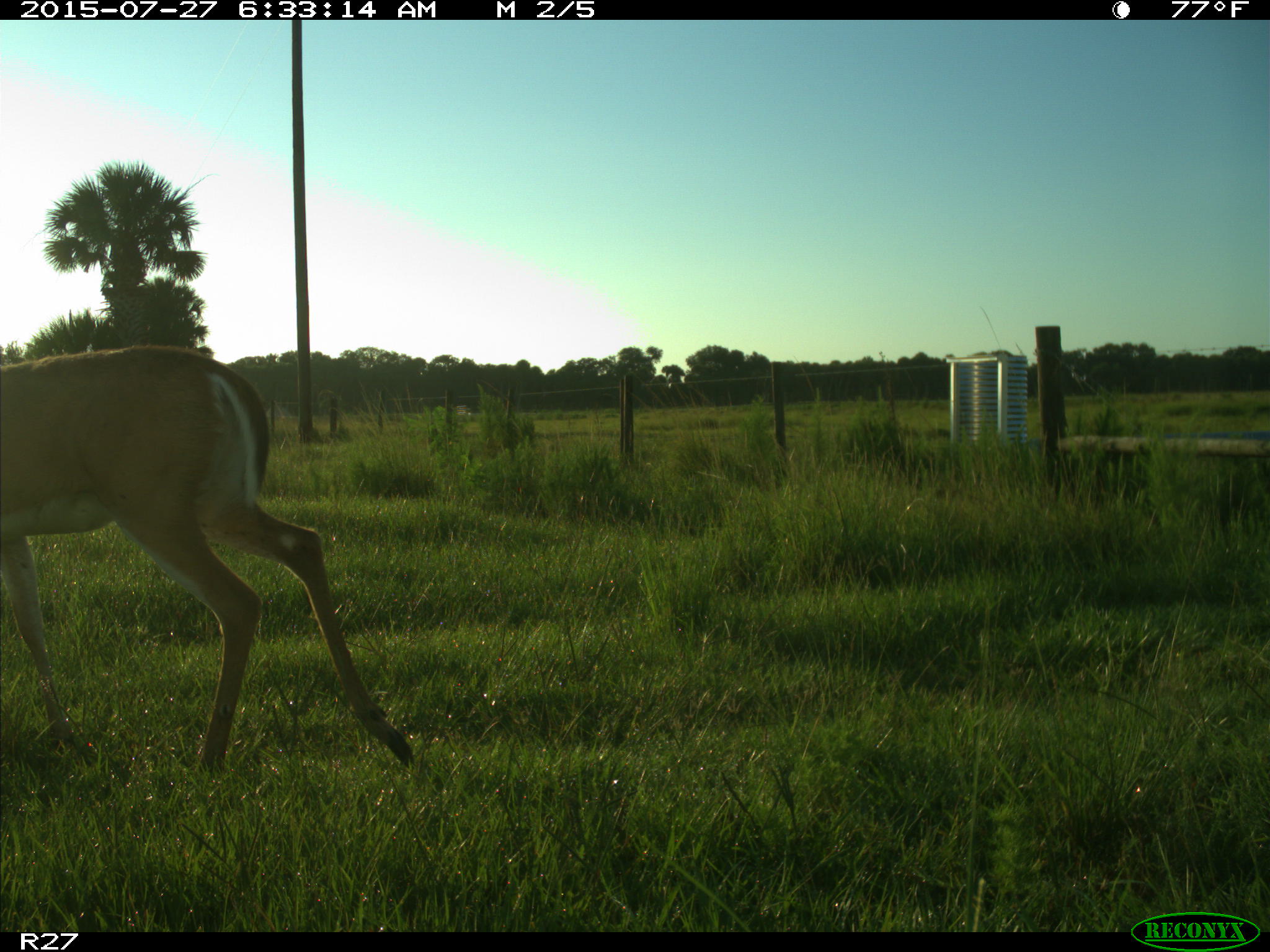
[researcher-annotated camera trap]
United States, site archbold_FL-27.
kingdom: Animalia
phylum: Chordata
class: Mammalia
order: Artiodactyla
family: Cervidae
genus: Odocoileus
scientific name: Odocoileus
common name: deer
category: unidentified deer